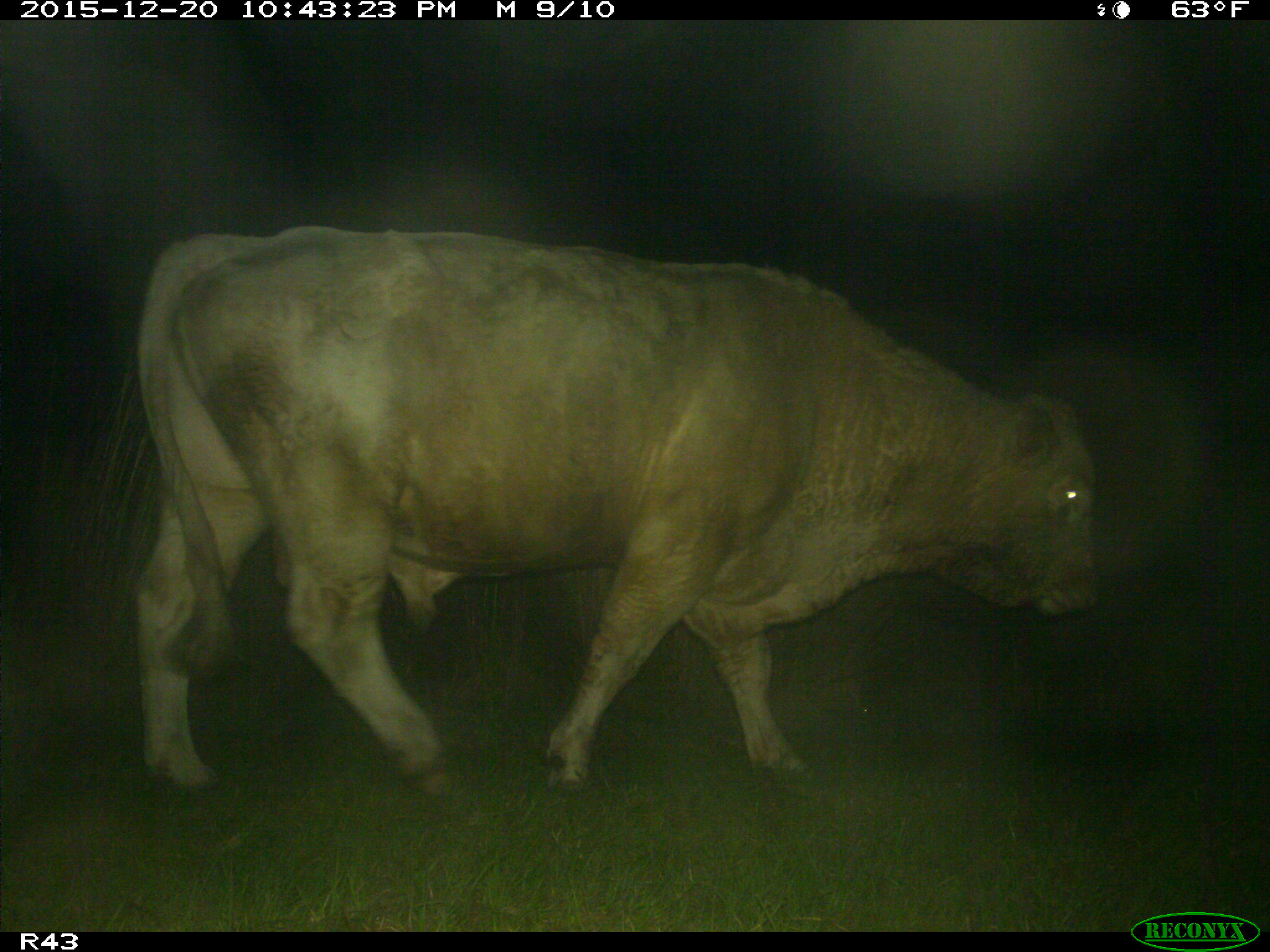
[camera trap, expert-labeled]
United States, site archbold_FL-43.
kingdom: Animalia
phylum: Chordata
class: Mammalia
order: Artiodactyla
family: Bovidae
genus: Bos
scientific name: Bos taurus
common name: domestic cow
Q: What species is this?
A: Bos taurus (domestic cow).